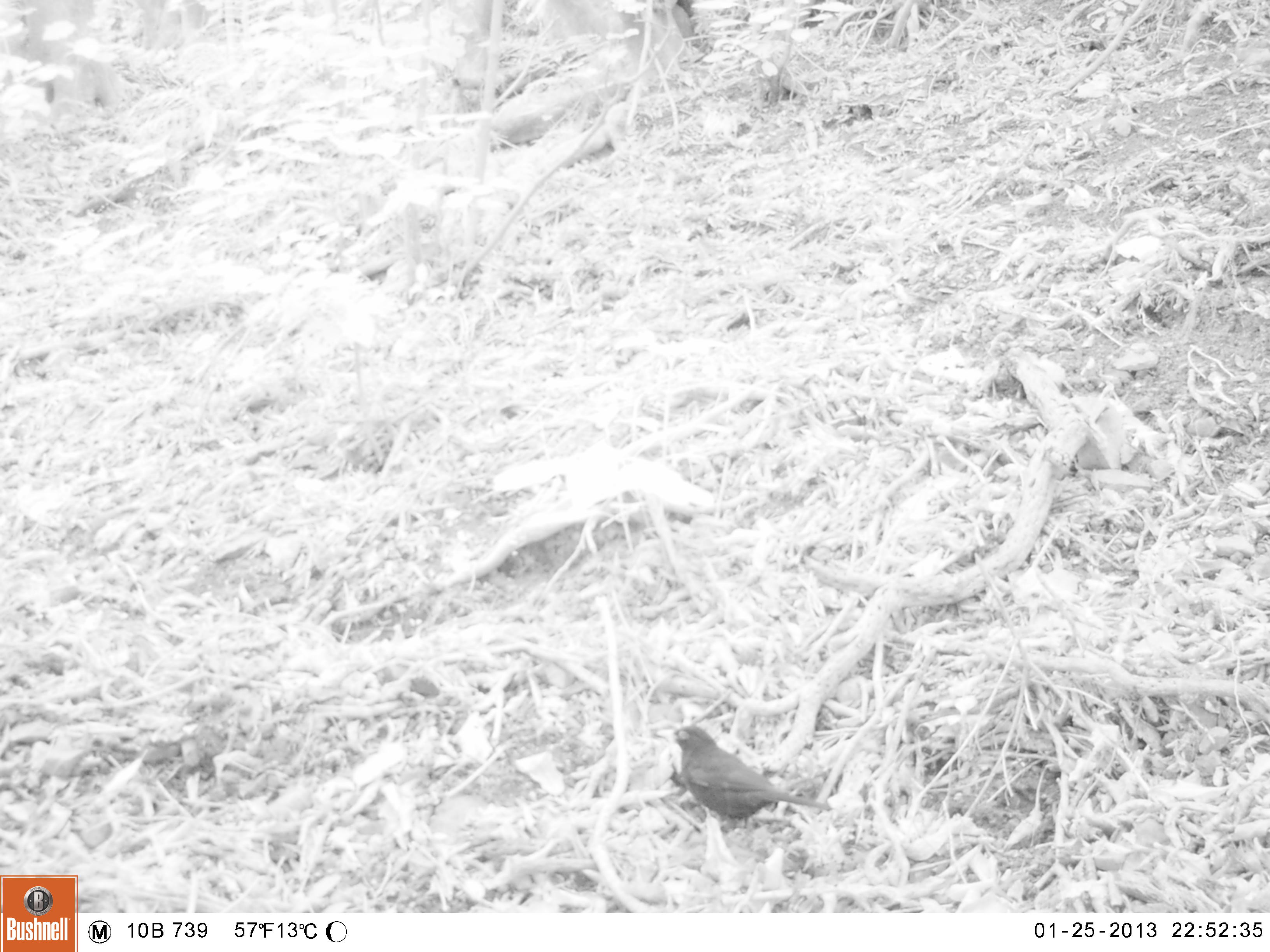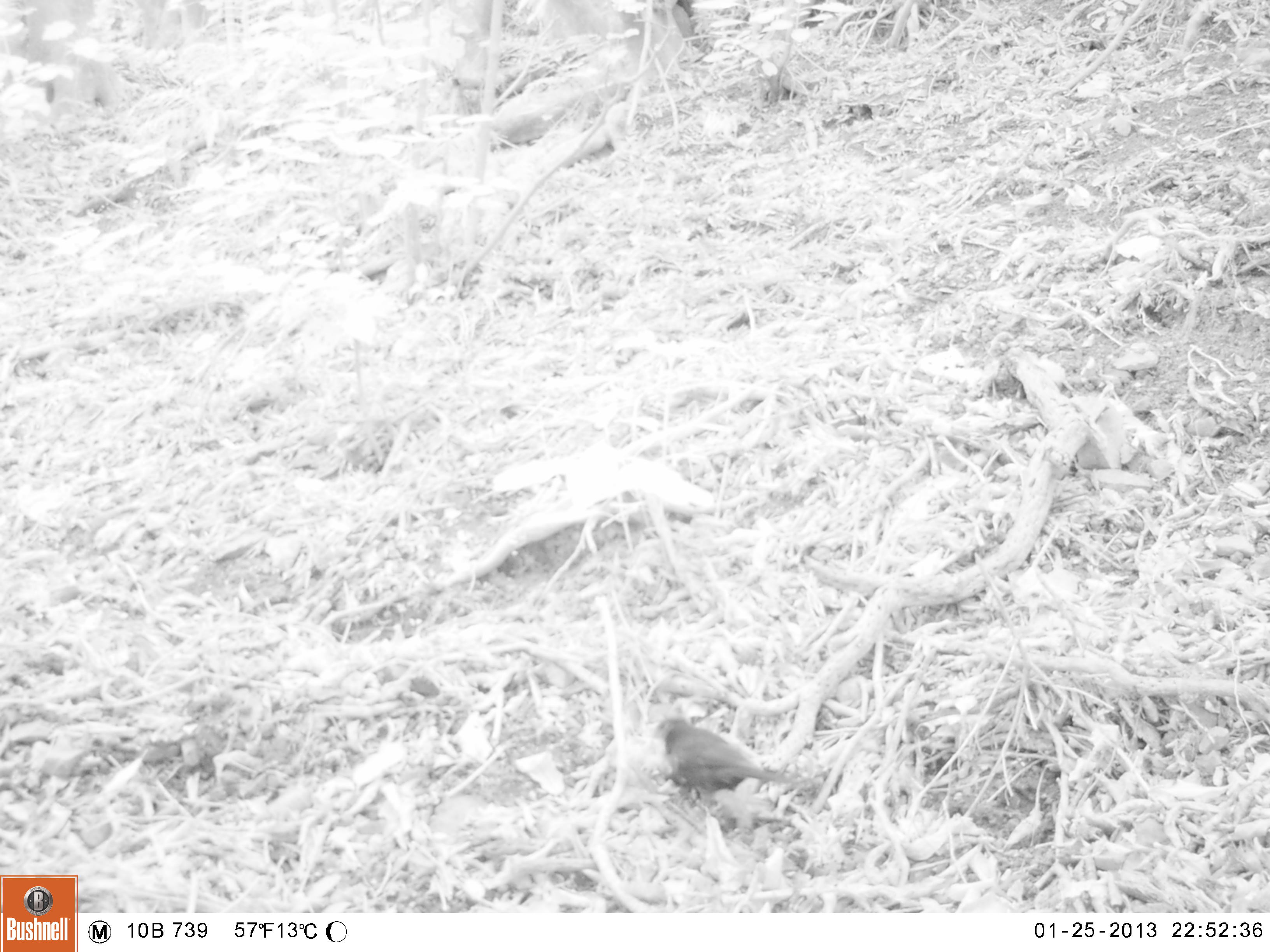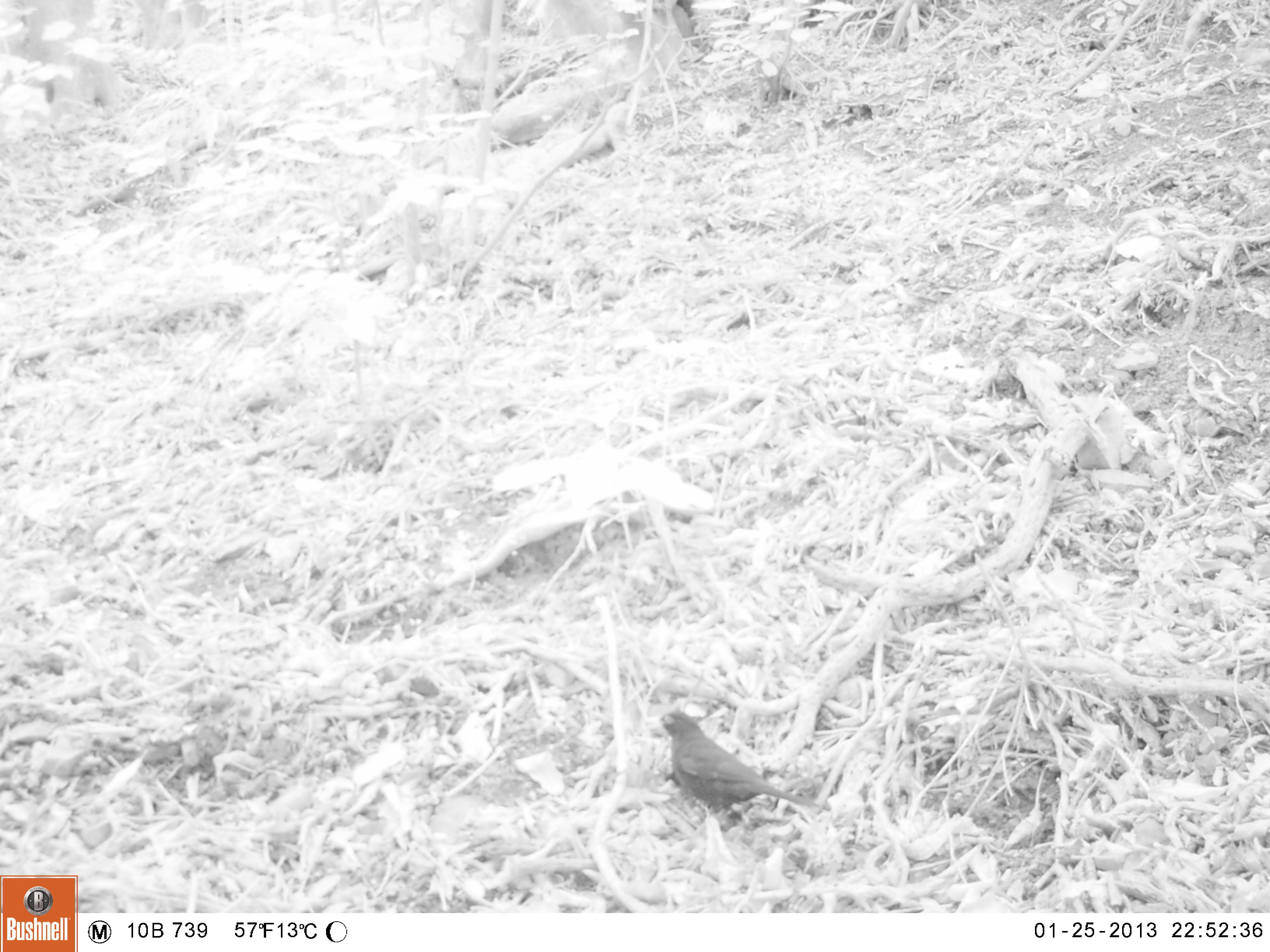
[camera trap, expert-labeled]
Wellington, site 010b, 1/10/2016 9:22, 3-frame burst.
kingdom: Animalia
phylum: Chordata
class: Aves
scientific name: Aves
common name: bird